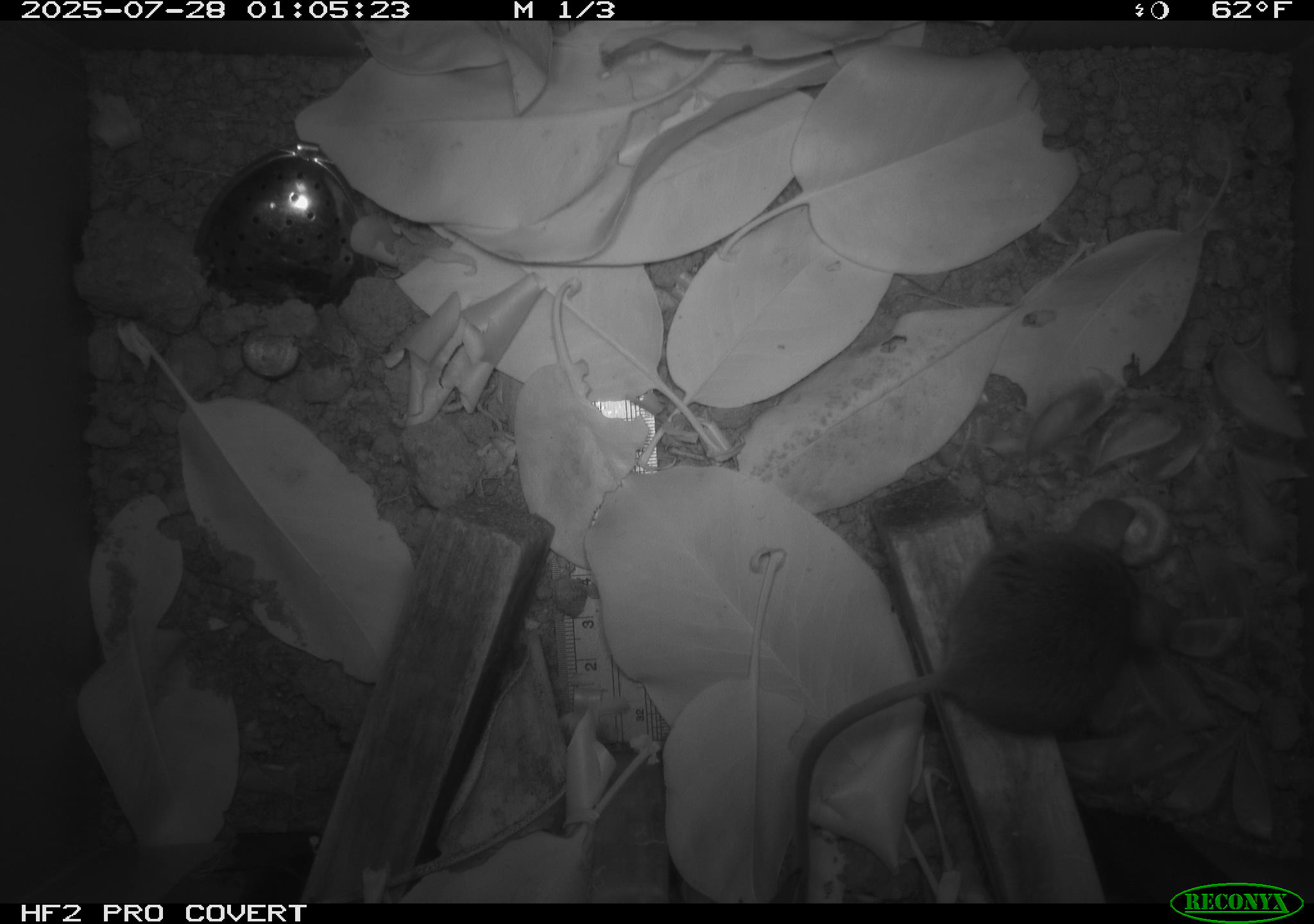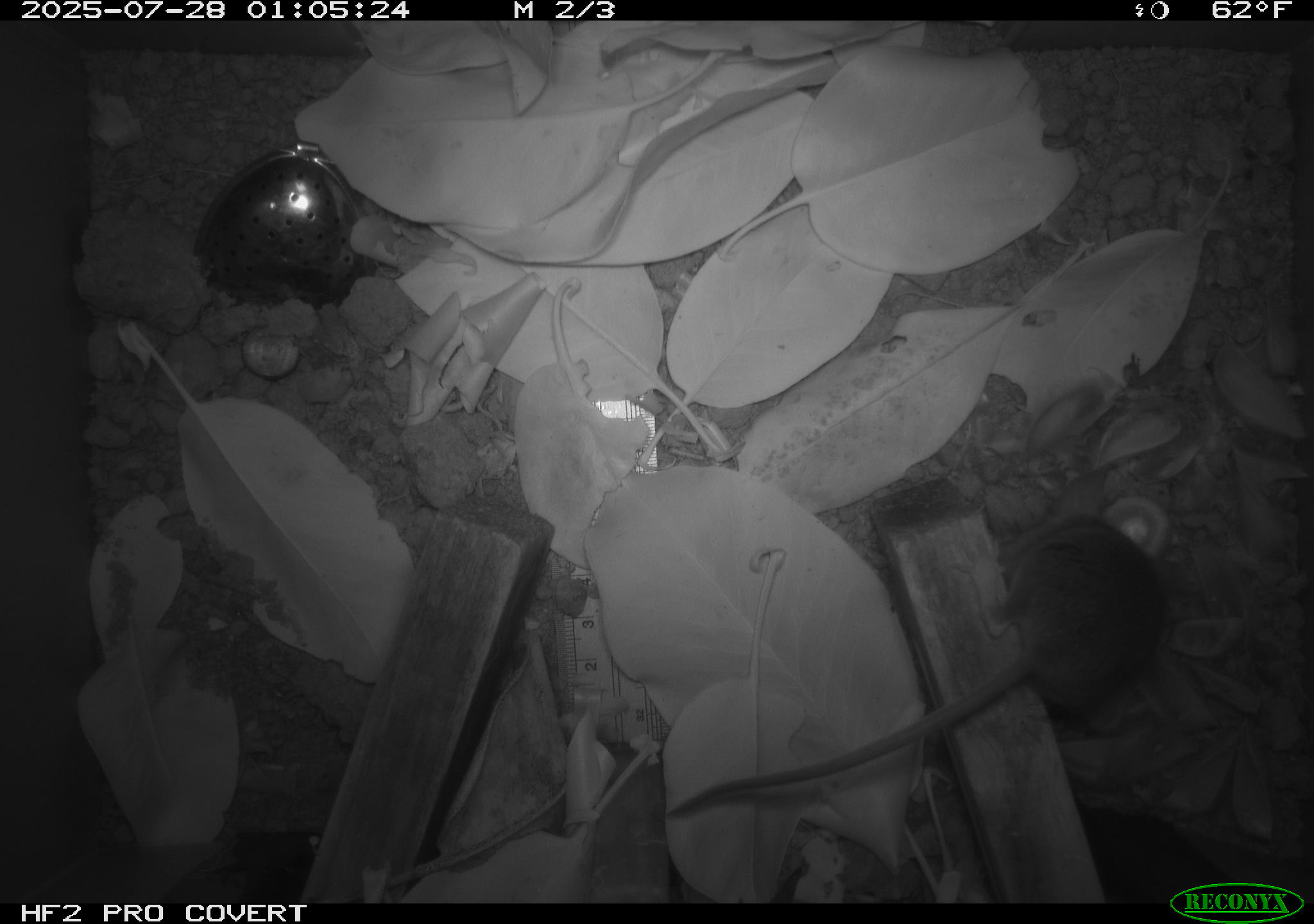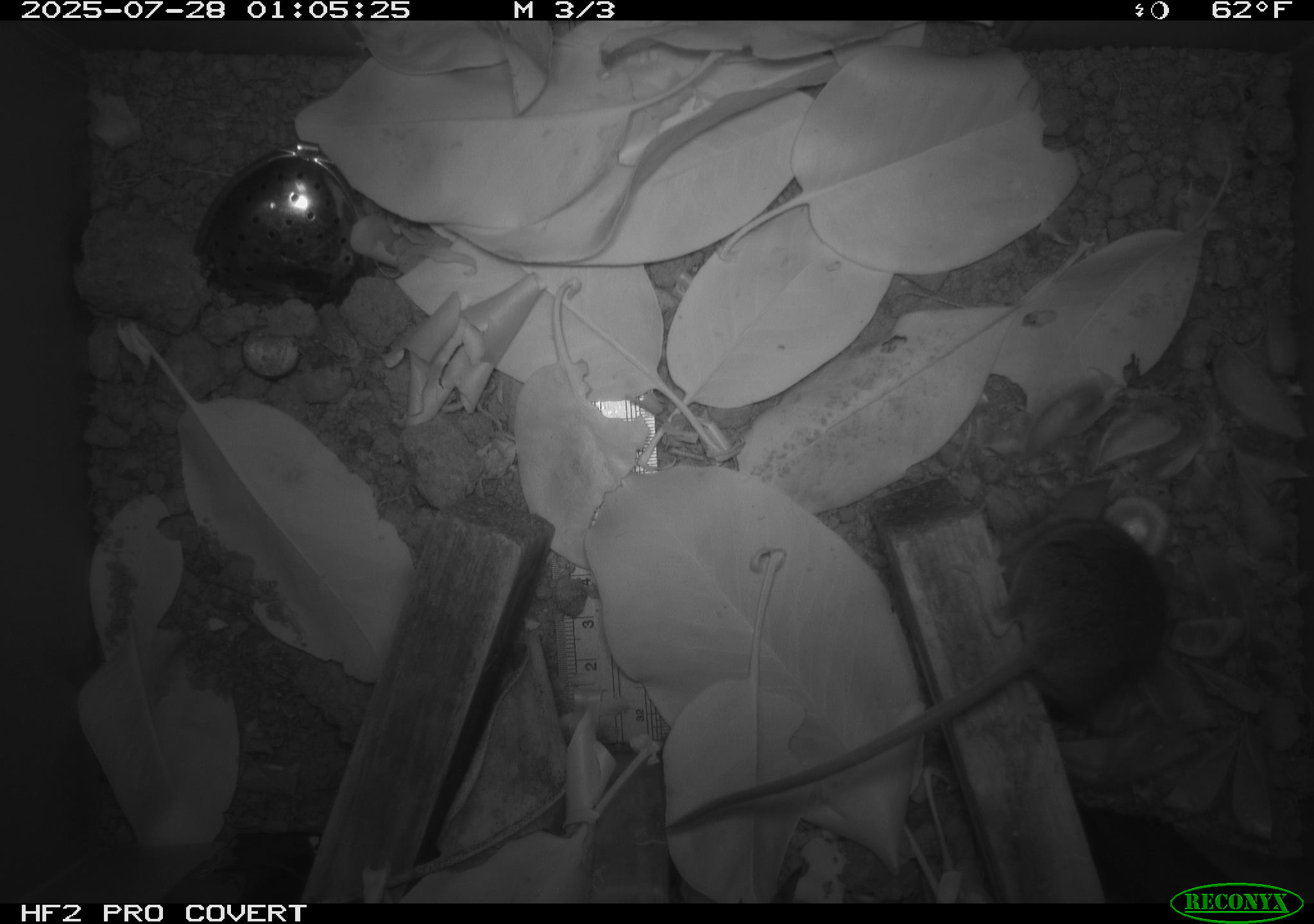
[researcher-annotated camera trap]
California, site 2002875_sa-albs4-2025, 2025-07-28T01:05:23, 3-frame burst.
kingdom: Animalia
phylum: Chordata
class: Mammalia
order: Rodentia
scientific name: Rodentia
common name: mouse species